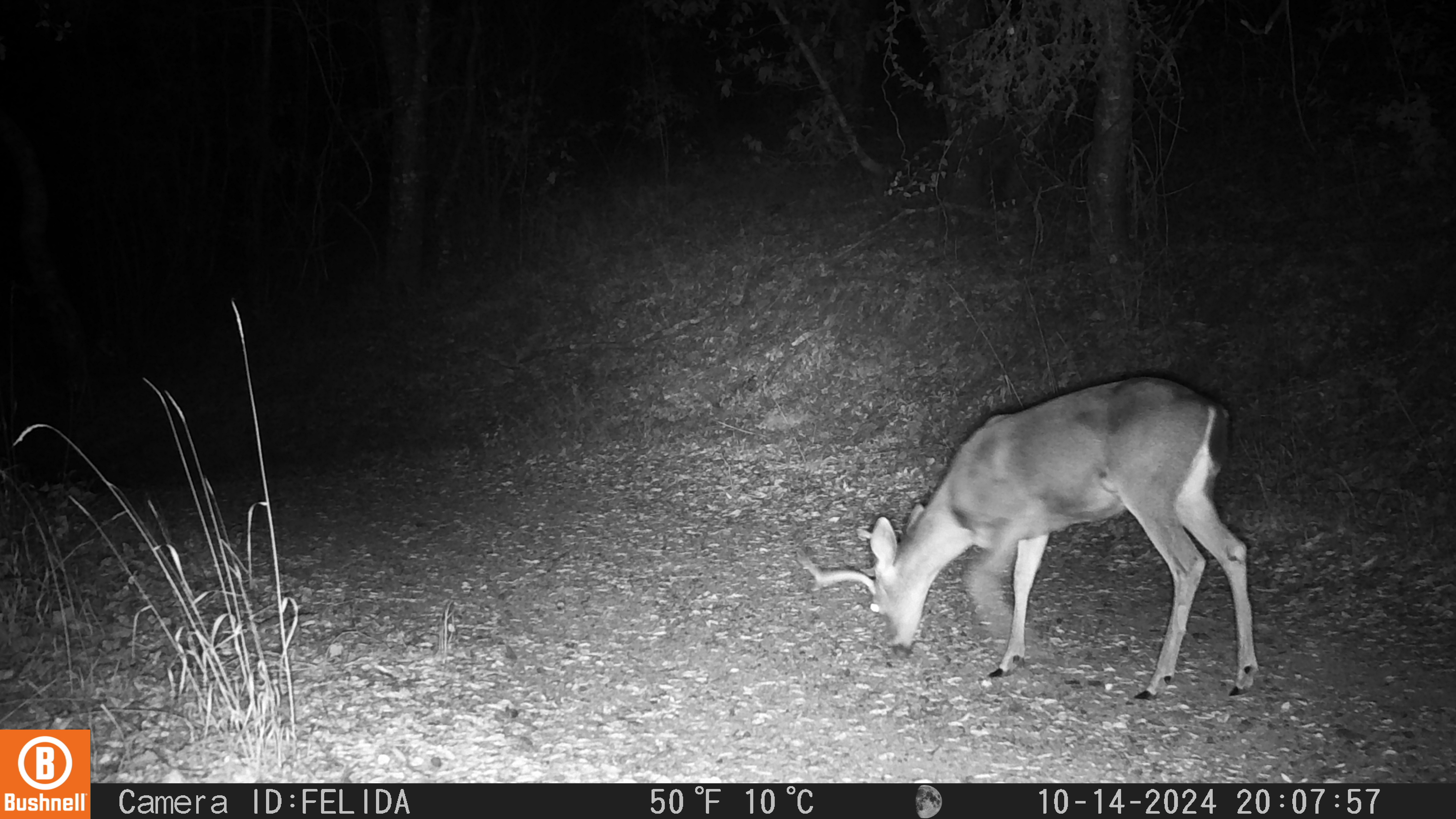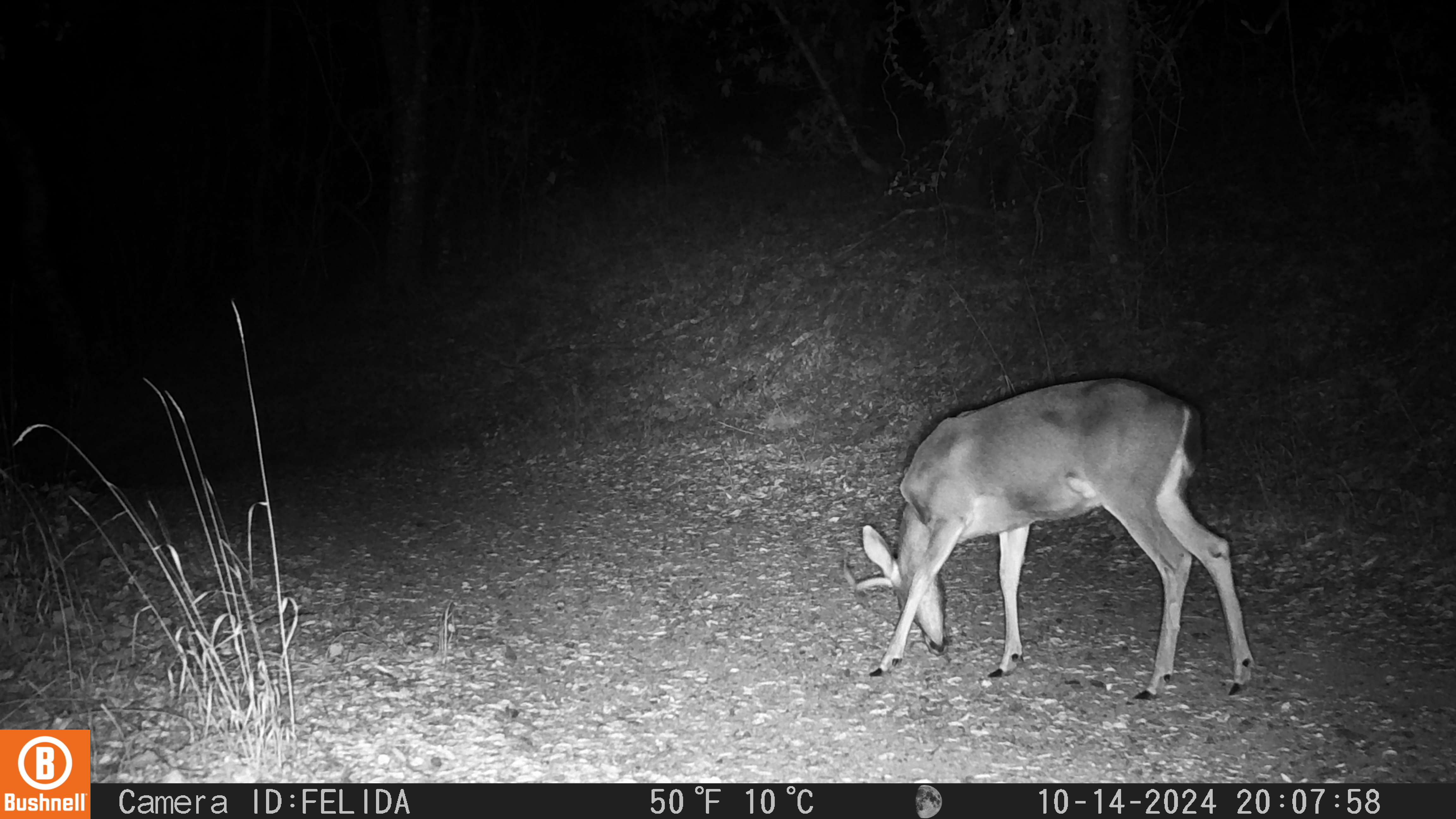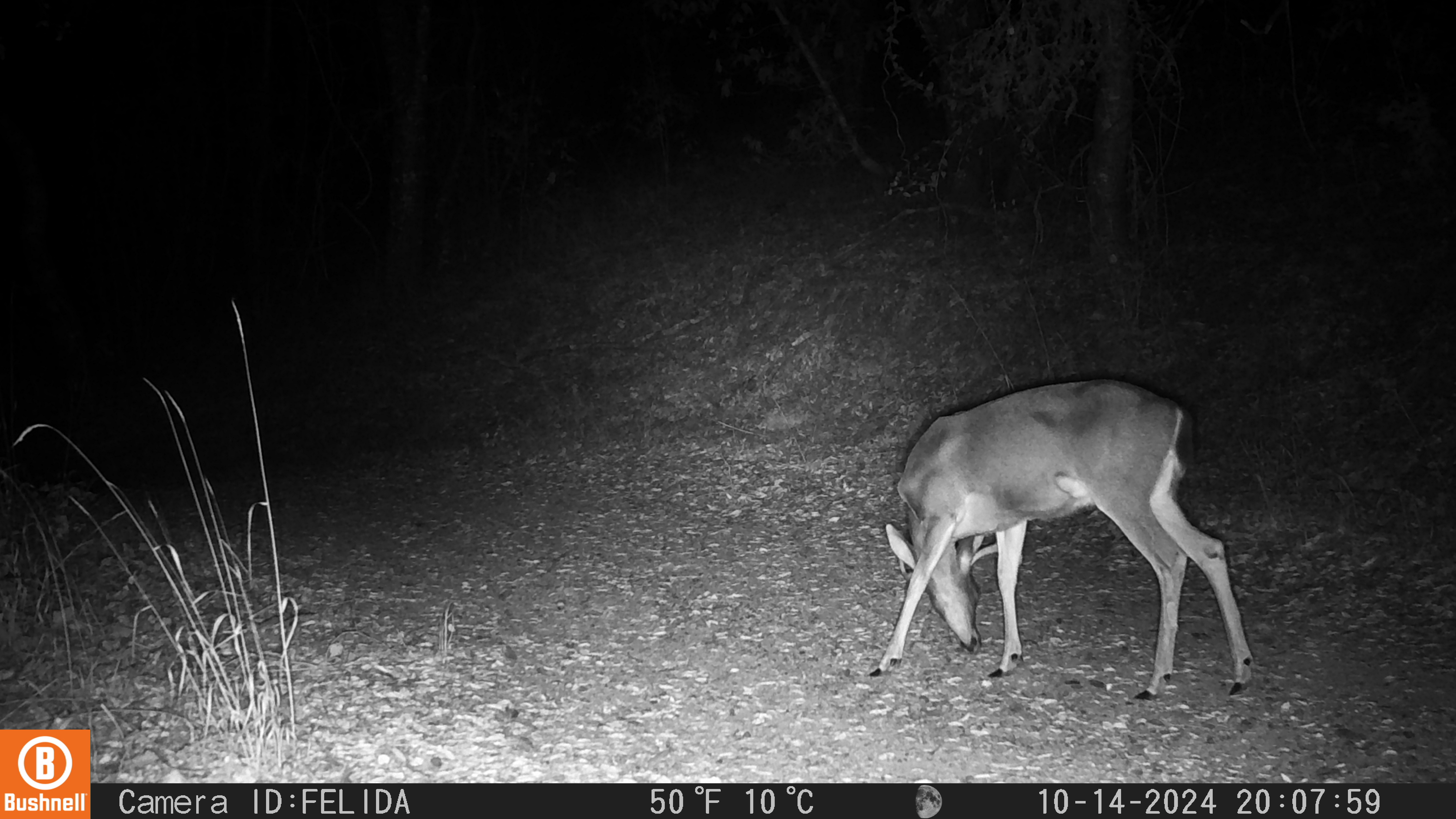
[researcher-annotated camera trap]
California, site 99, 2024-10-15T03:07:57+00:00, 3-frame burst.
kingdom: Animalia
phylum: Chordata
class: Mammalia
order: Artiodactyla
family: Cervidae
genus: Odocoileus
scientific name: Odocoileus hemionus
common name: mule deer